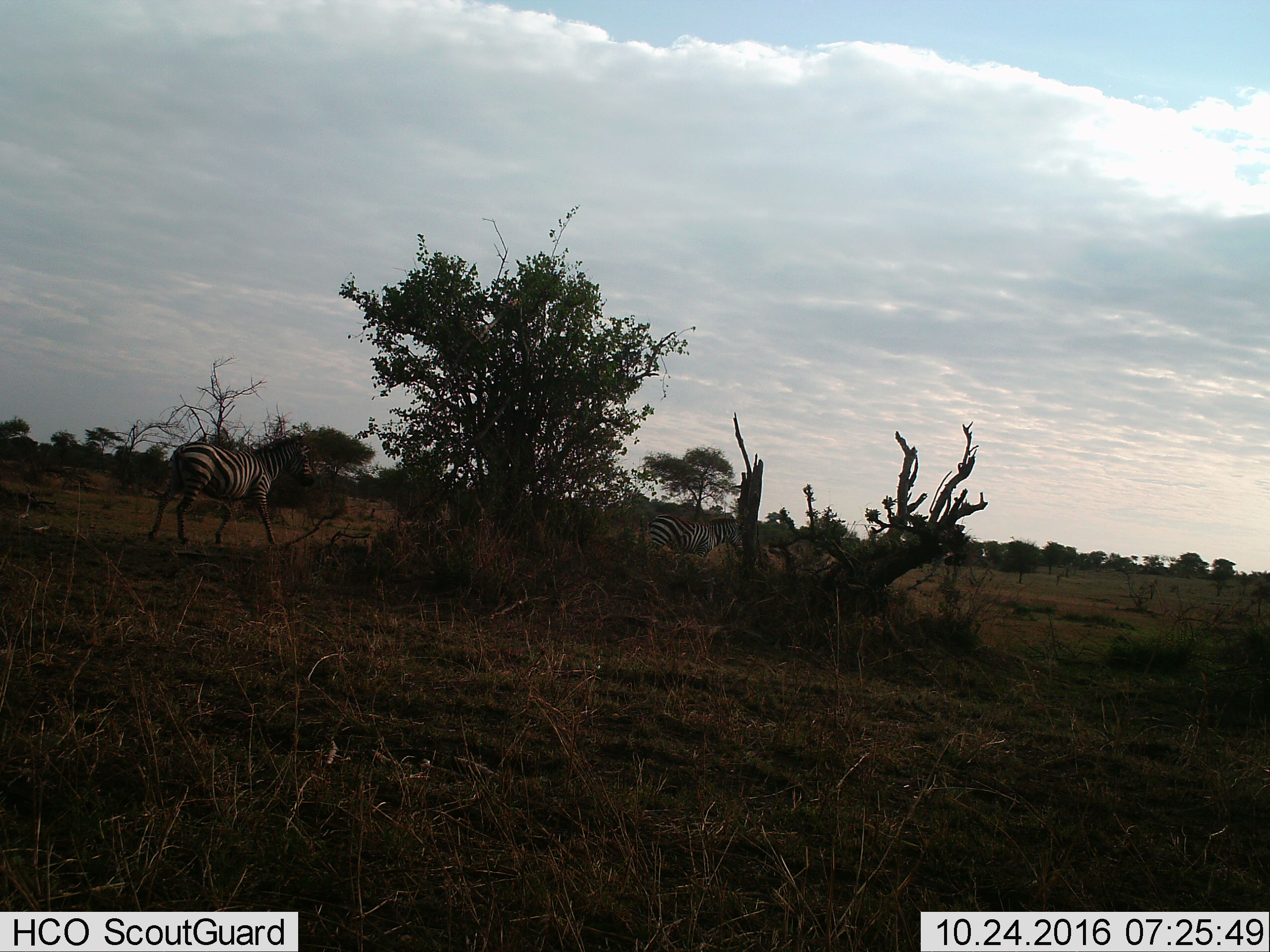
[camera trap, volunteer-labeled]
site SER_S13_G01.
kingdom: Animalia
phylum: Chordata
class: Mammalia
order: Perissodactyla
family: Equidae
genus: Equus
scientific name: Equus quagga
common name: plains zebra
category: zebraplains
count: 2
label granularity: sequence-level